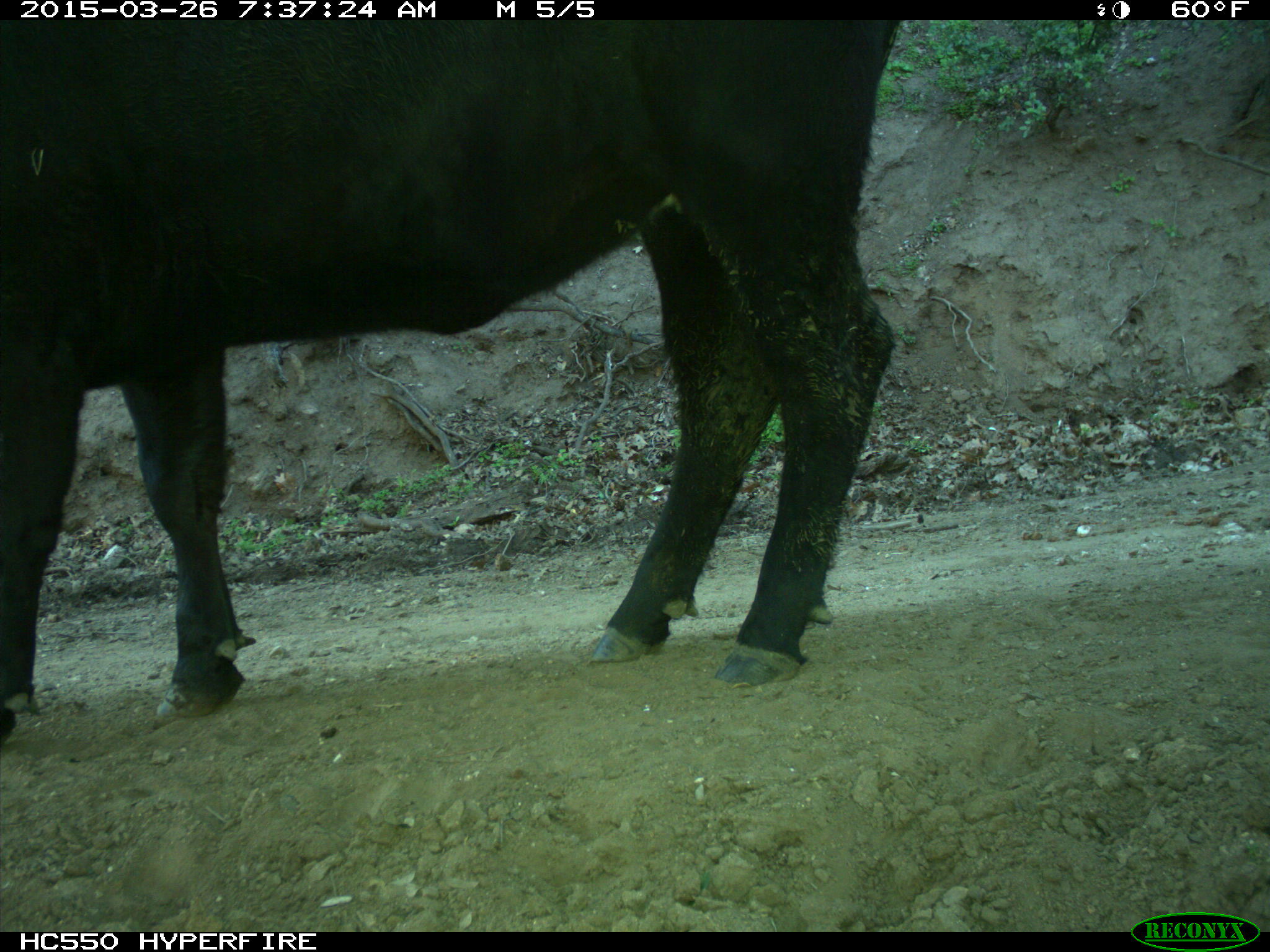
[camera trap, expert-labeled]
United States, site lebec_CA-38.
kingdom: Animalia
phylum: Chordata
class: Mammalia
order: Artiodactyla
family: Bovidae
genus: Bos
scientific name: Bos taurus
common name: domestic cow